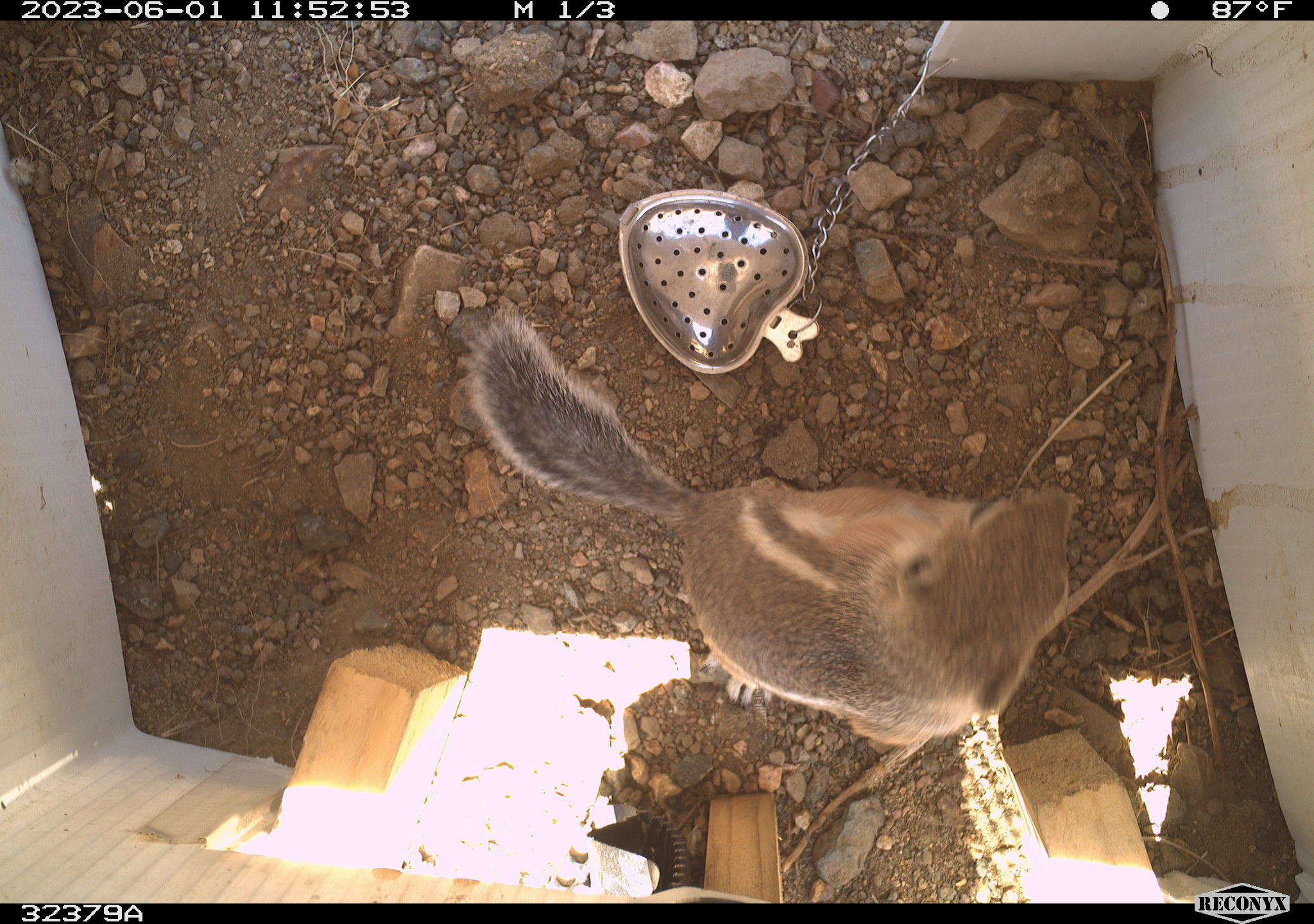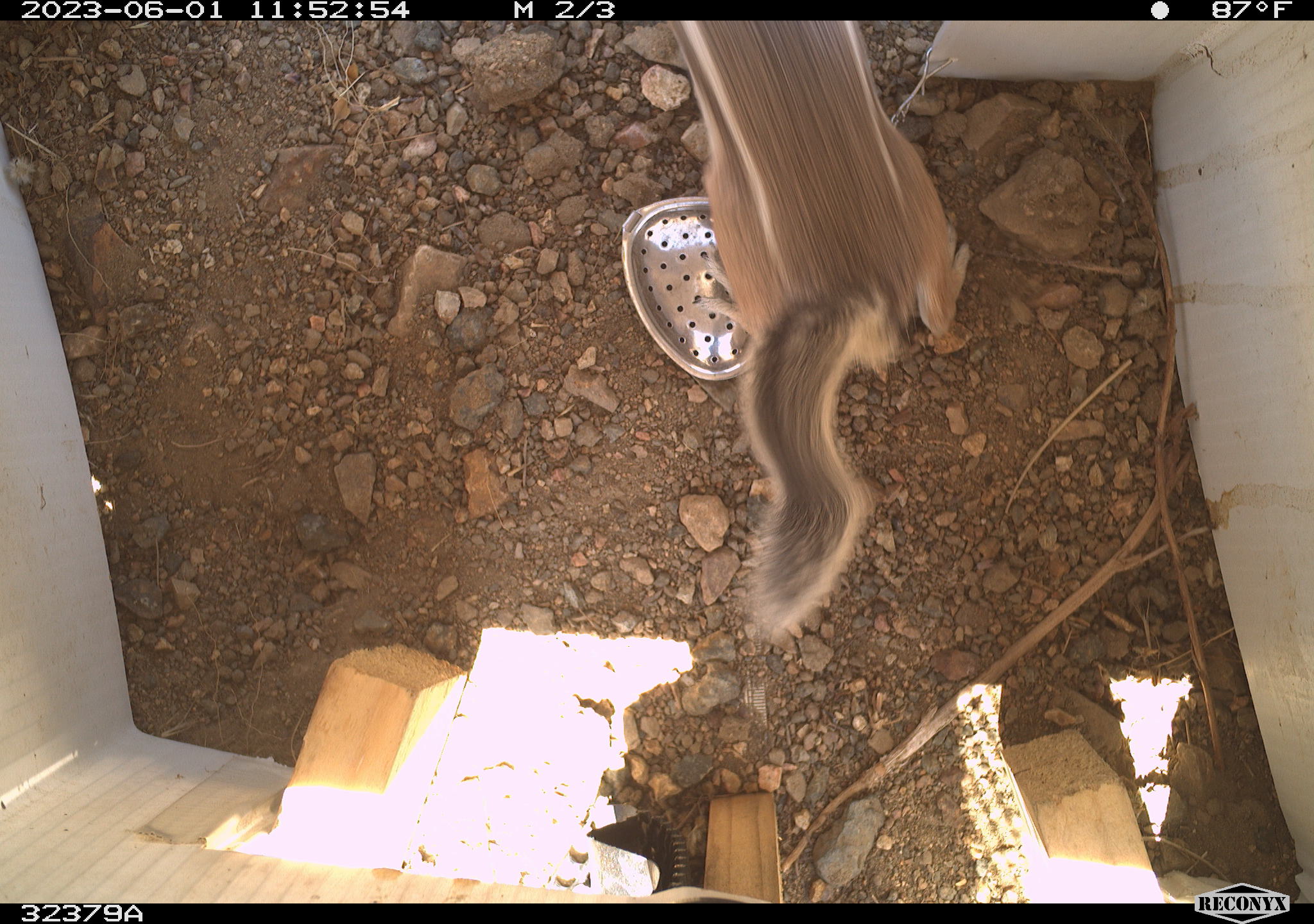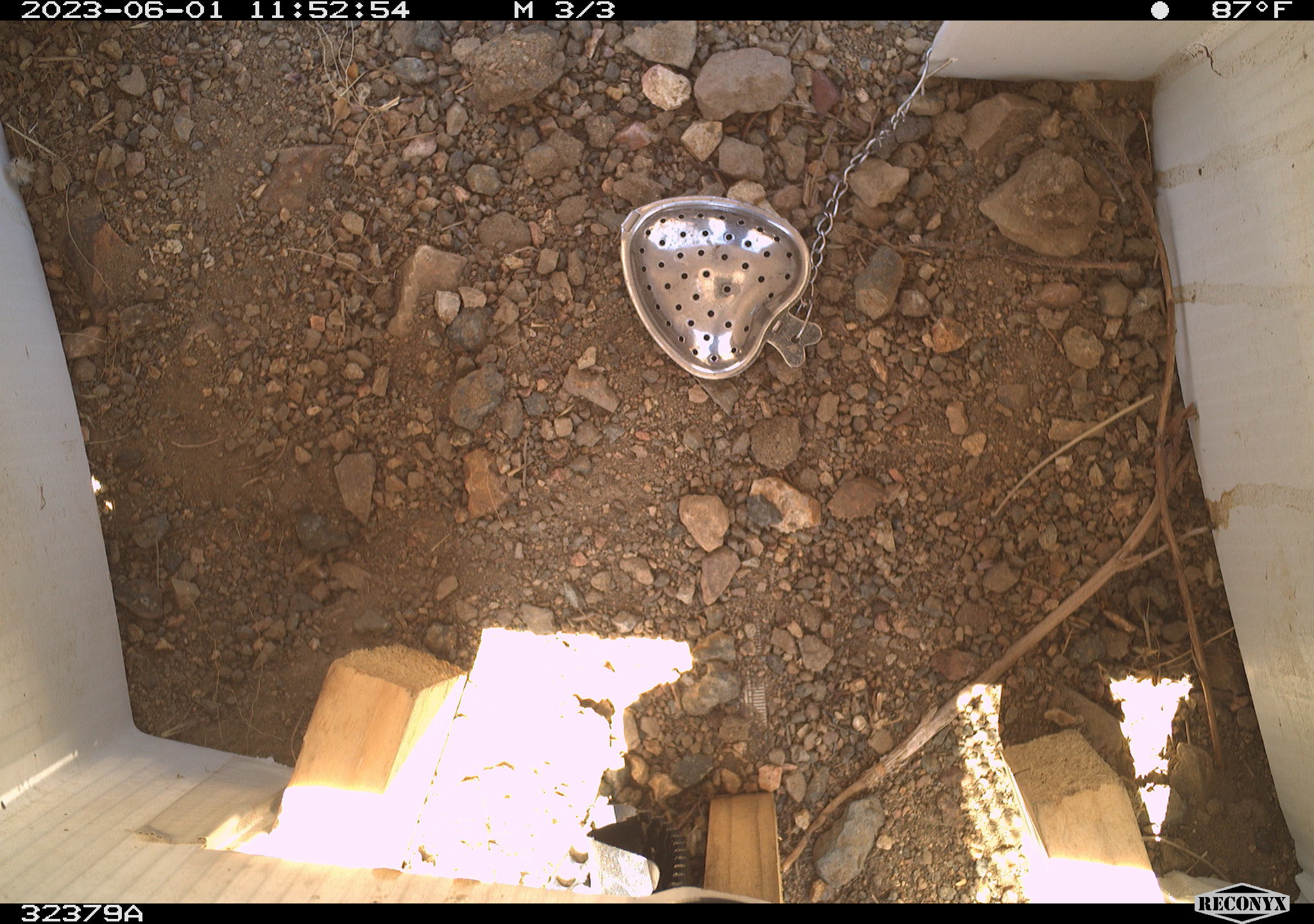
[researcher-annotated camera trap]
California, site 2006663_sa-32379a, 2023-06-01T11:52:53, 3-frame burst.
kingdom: Animalia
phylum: Chordata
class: Mammalia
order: Rodentia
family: Sciuridae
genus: Ammospermophilus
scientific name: Ammospermophilus leucurus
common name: white-tailed antelope squirrel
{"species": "white-tailed antelope squirrel (Ammospermophilus leucurus)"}